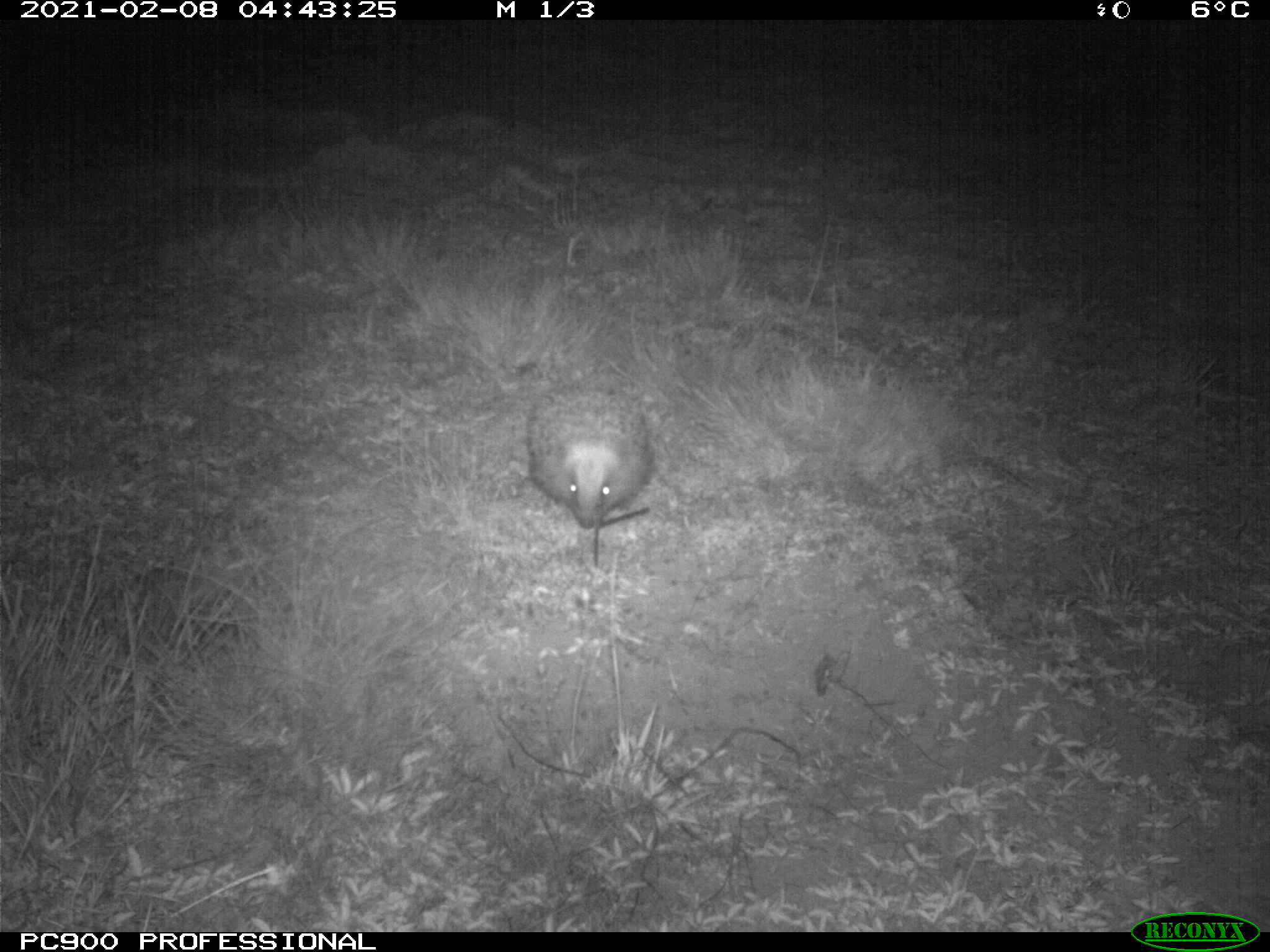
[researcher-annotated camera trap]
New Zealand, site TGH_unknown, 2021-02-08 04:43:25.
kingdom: Animalia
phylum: Chordata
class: Mammalia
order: Eulipotyphla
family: Erinaceidae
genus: Erinaceus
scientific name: Erinaceus europaeus europaeus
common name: european hedgehog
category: hedgehog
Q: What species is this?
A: Hedgehog (european hedgehog) (Erinaceus europaeus europaeus).